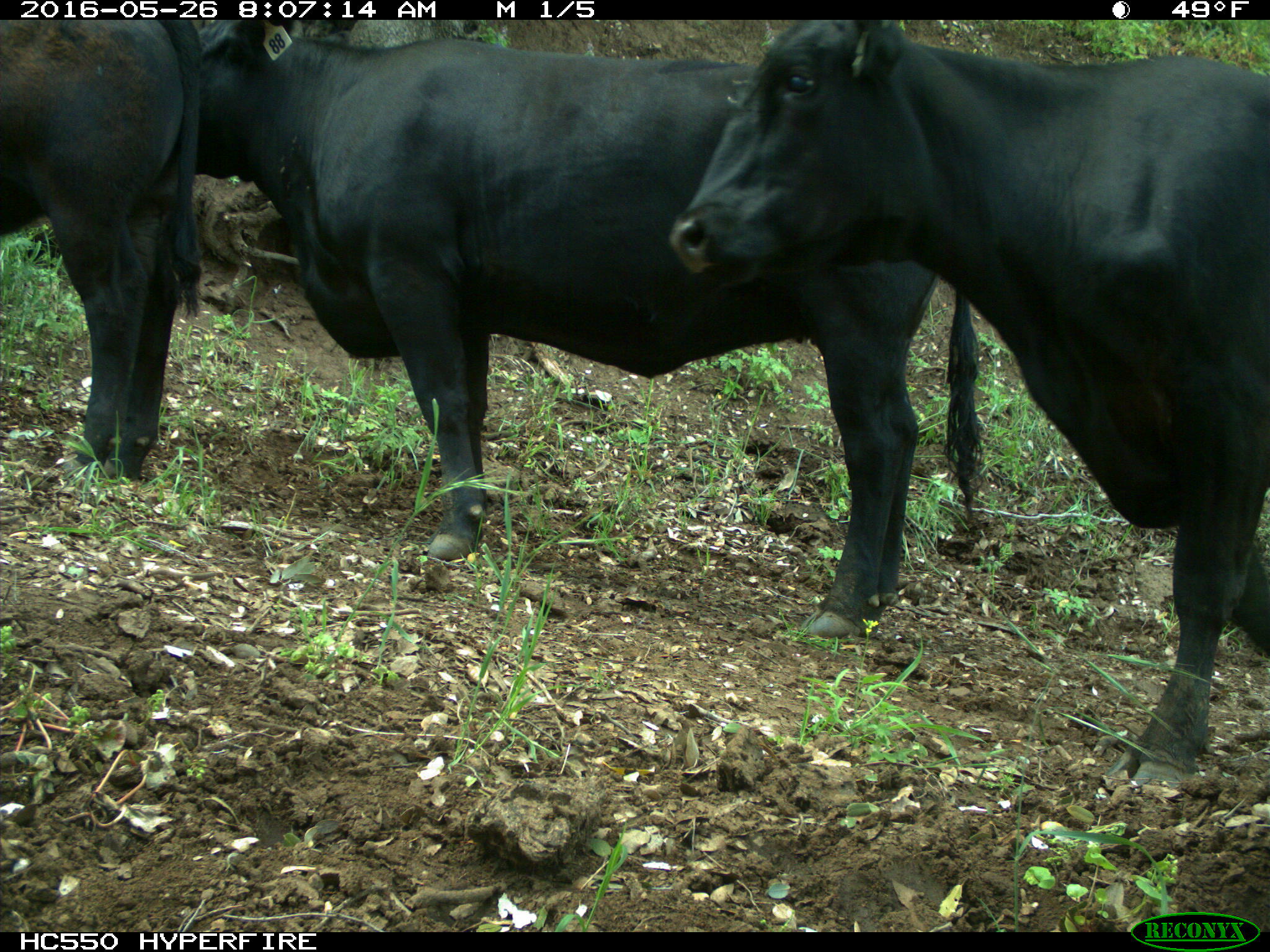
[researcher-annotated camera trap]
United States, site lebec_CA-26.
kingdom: Animalia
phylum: Chordata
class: Mammalia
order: Artiodactyla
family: Bovidae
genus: Bos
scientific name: Bos taurus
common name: domestic cow